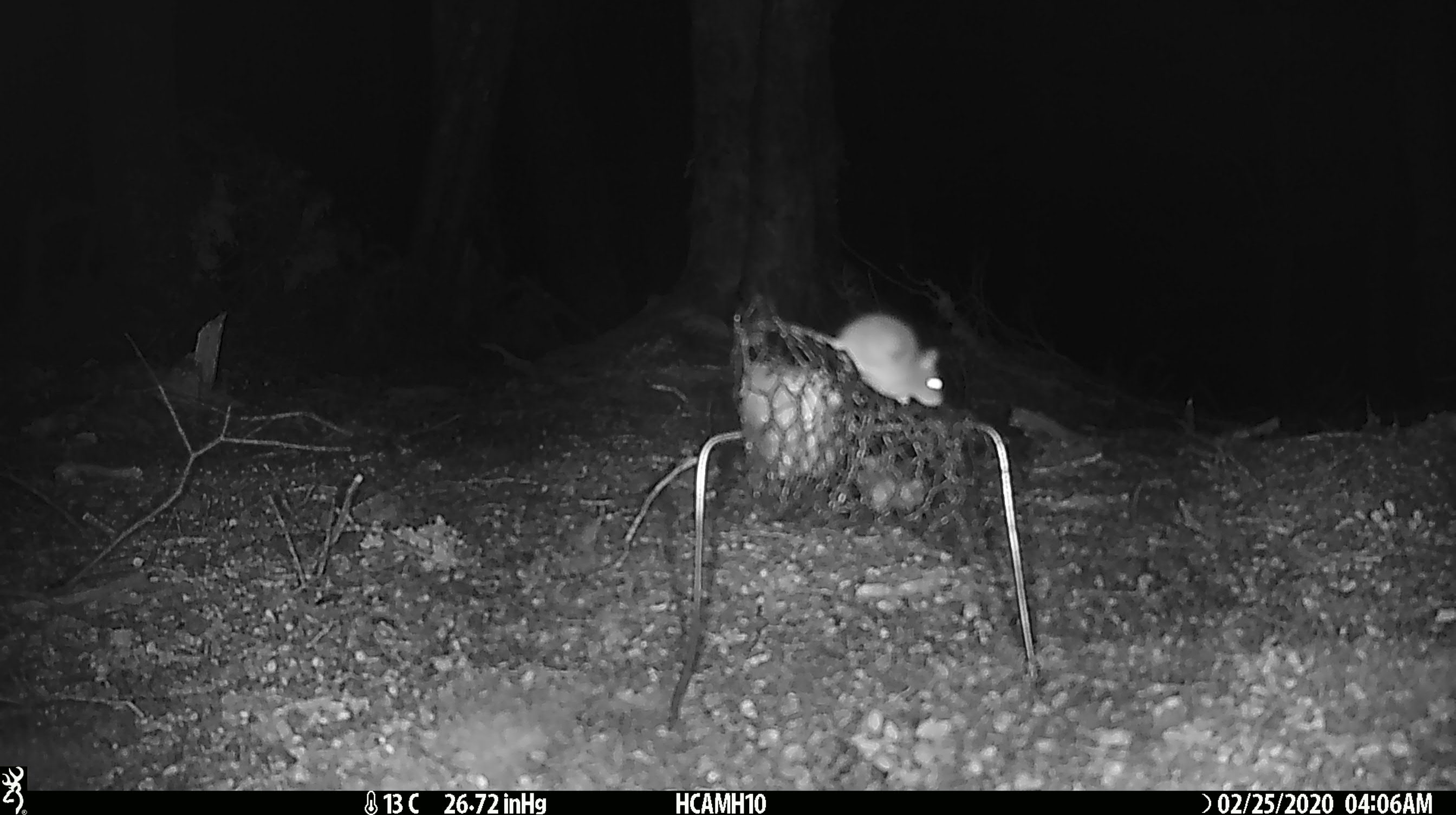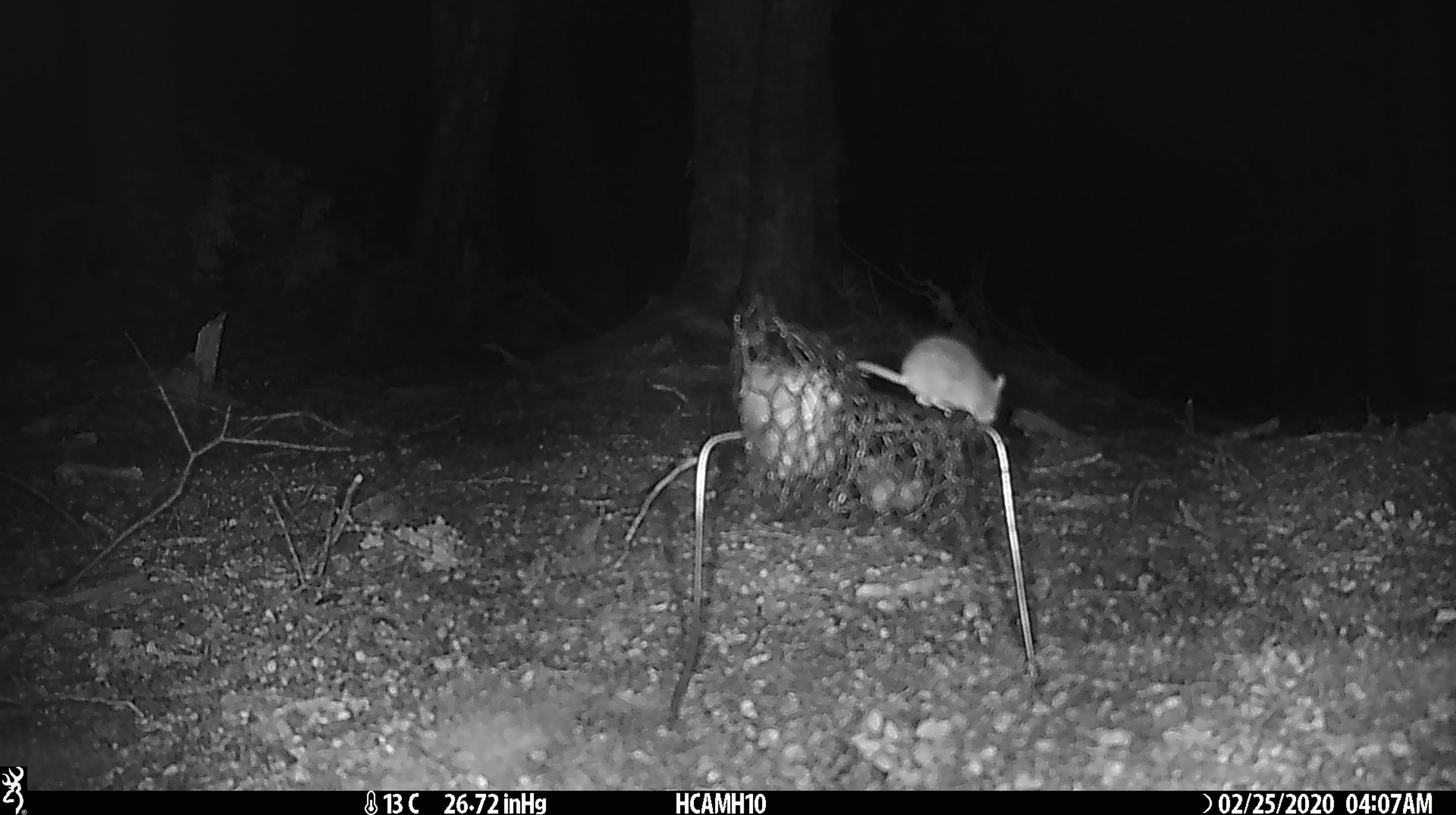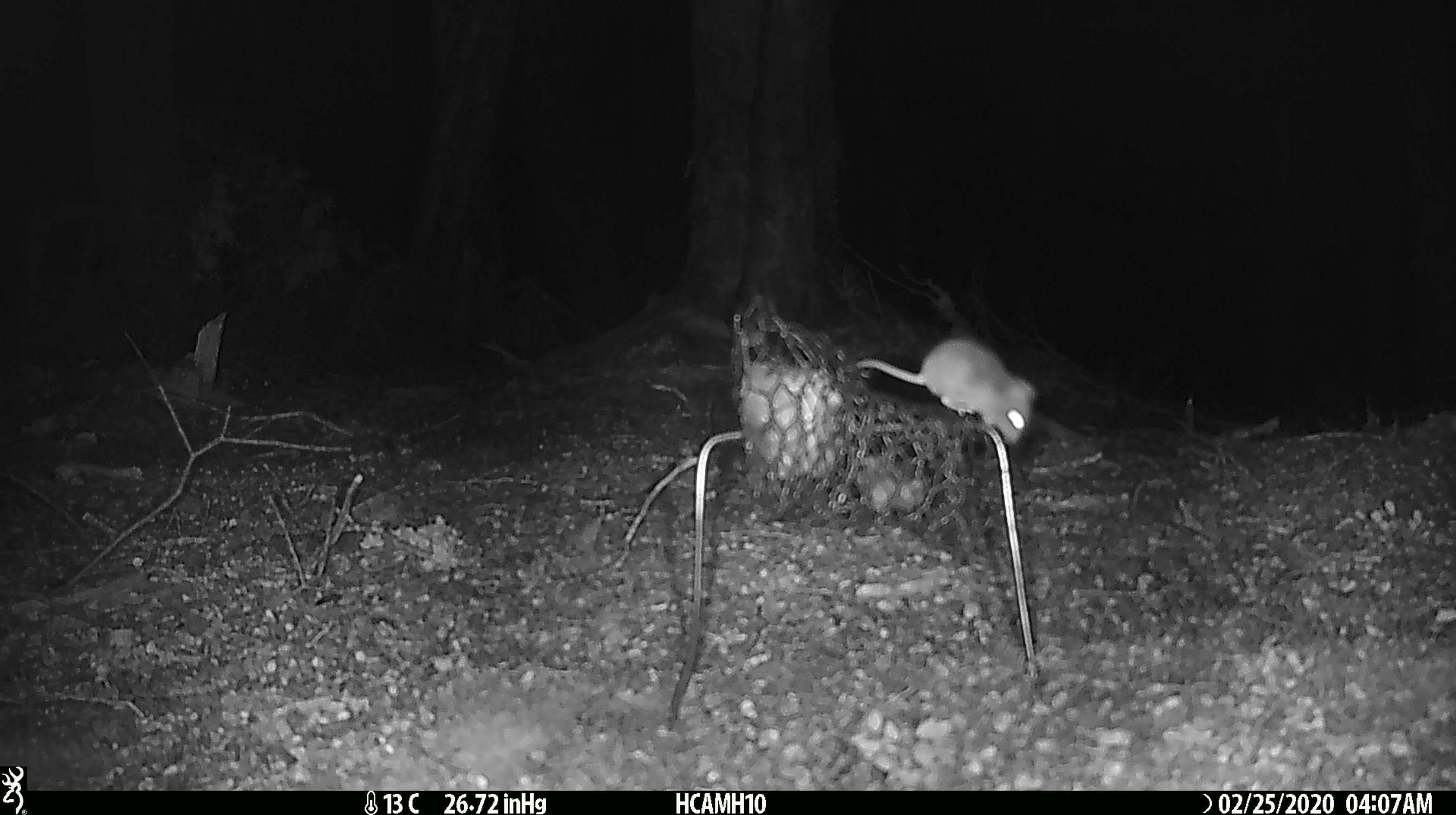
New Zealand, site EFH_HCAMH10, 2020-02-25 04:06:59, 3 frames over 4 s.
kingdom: Animalia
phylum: Chordata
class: Mammalia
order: Rodentia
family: Muridae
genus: Mus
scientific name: Mus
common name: mouse